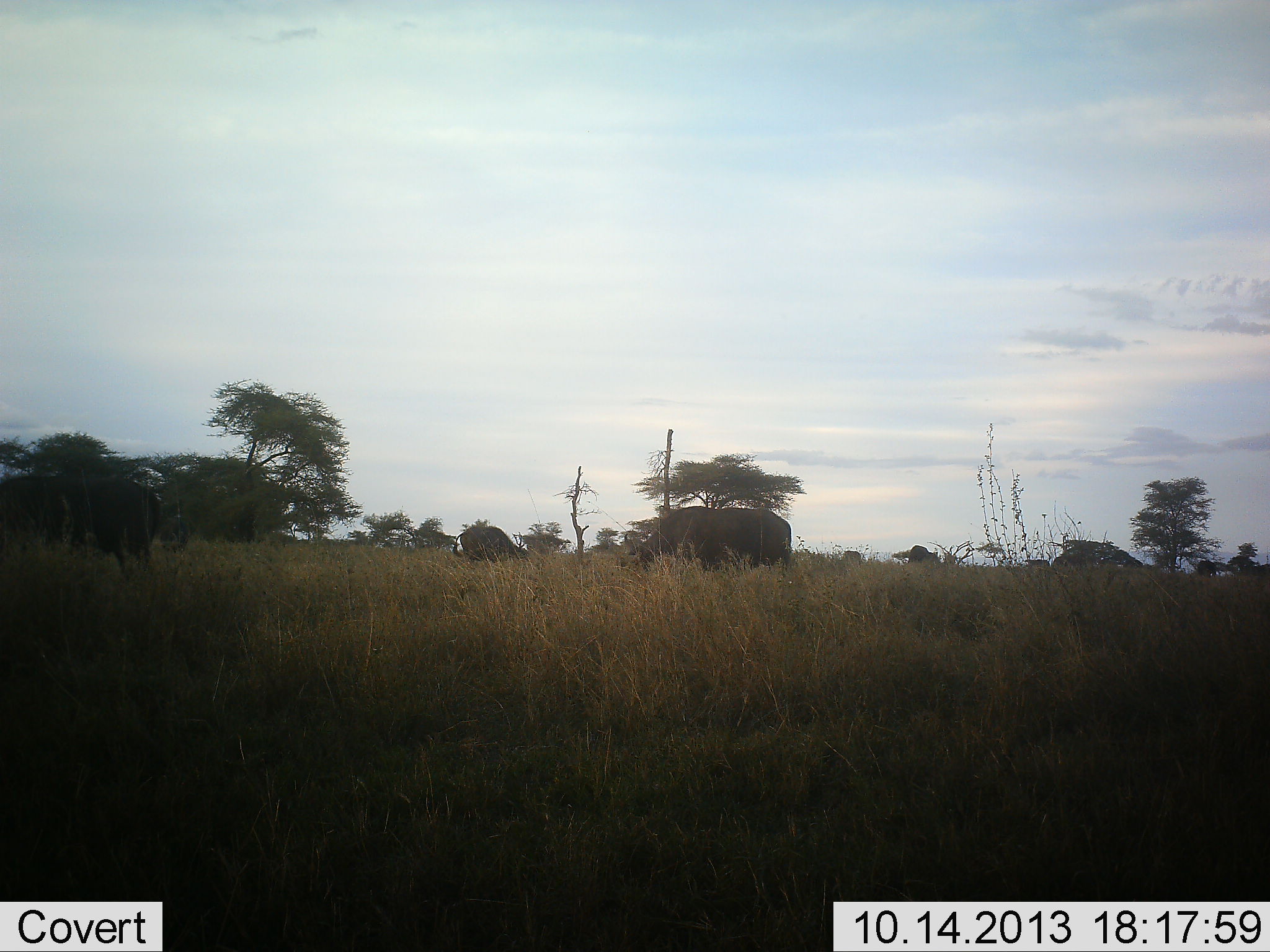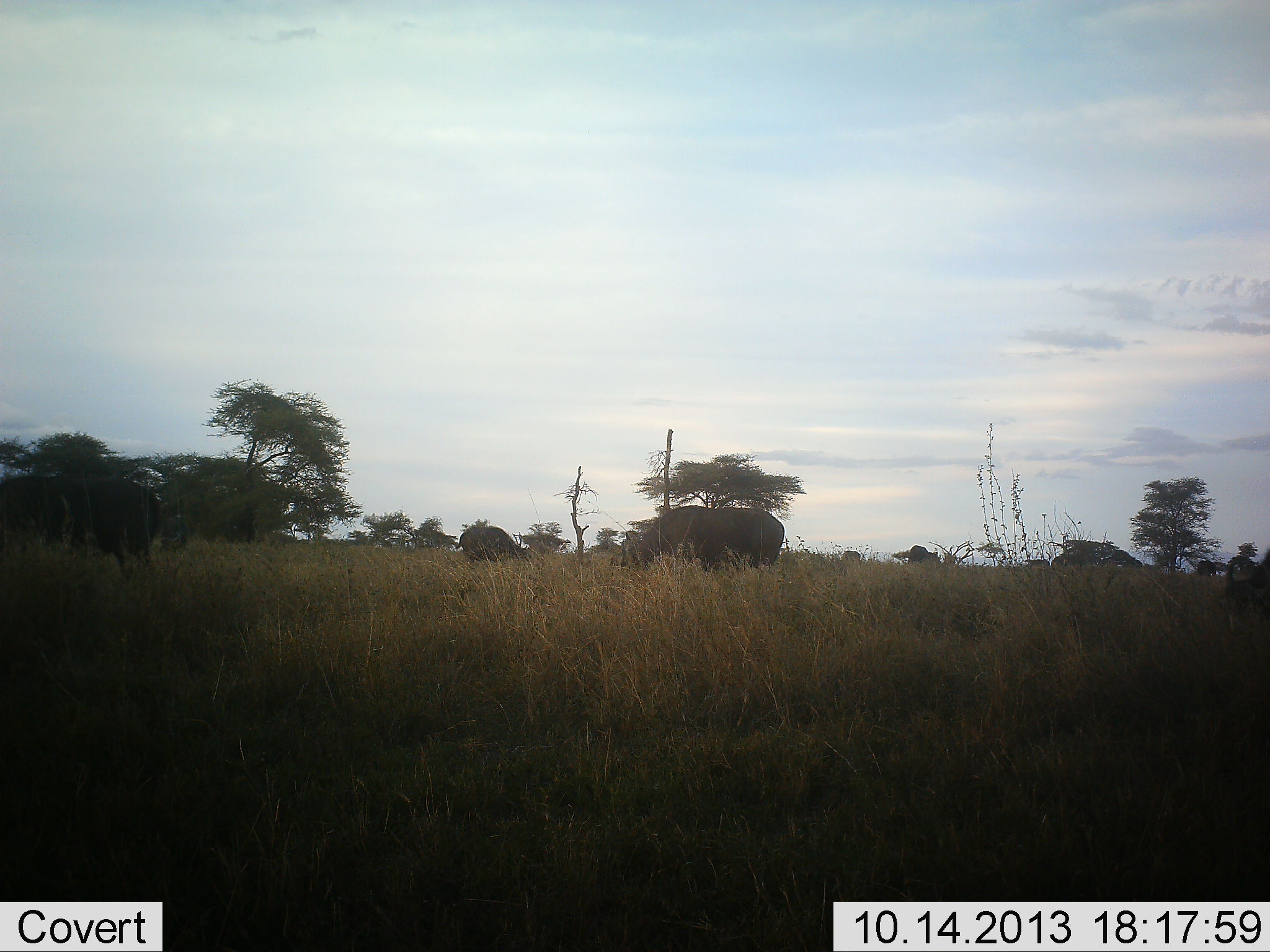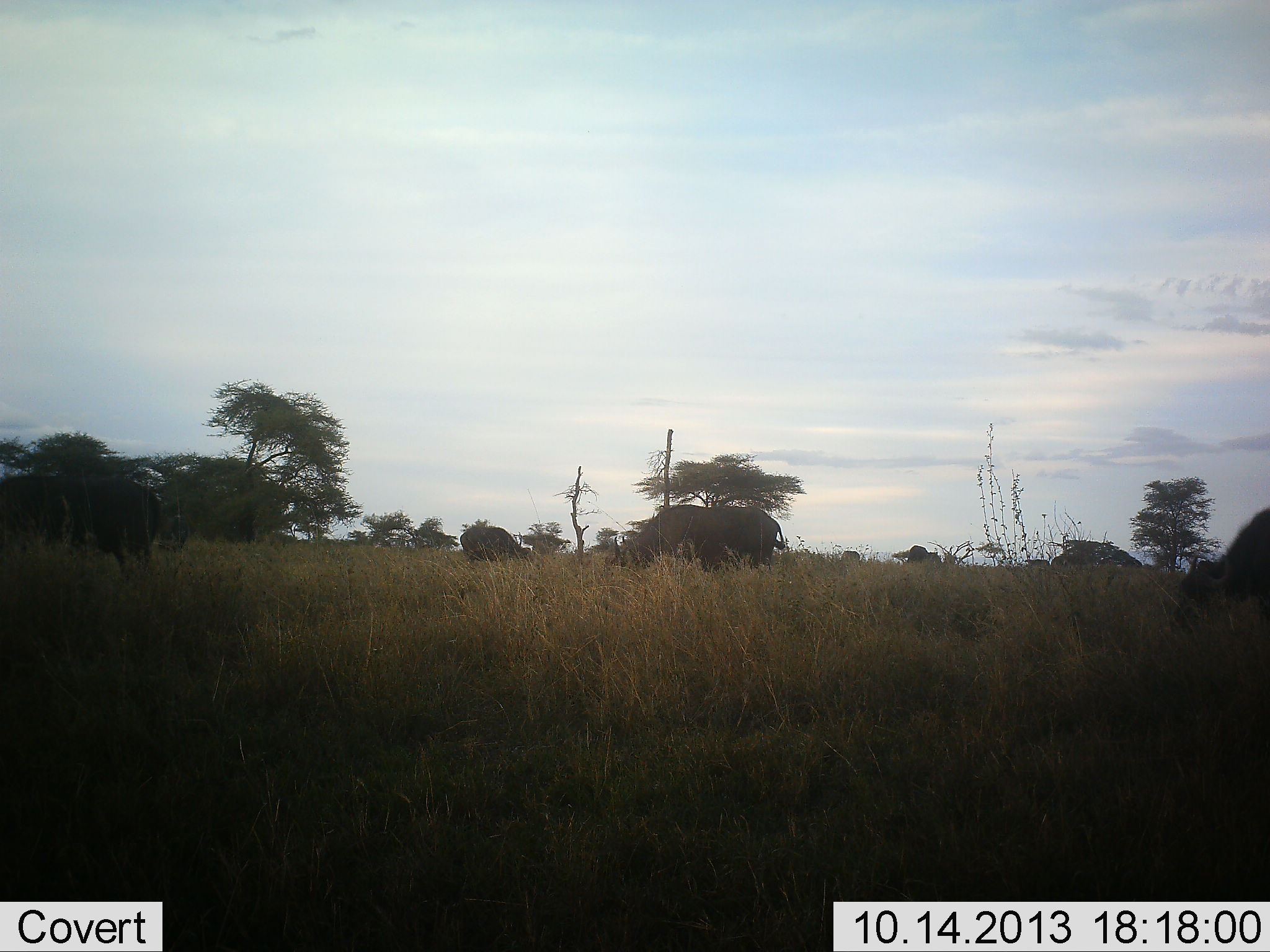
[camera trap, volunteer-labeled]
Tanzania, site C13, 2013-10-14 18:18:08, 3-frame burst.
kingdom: Animalia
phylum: Chordata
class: Mammalia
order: Artiodactyla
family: Bovidae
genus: Syncerus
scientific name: Syncerus caffer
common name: cape buffalo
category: buffalo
Buffalo (cape buffalo) (Syncerus caffer), count 5. Behavior (volunteer vote fractions): standing 29%, resting 0%, moving 43%, interacting 0%. Young present (vote fraction): 0%. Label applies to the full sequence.